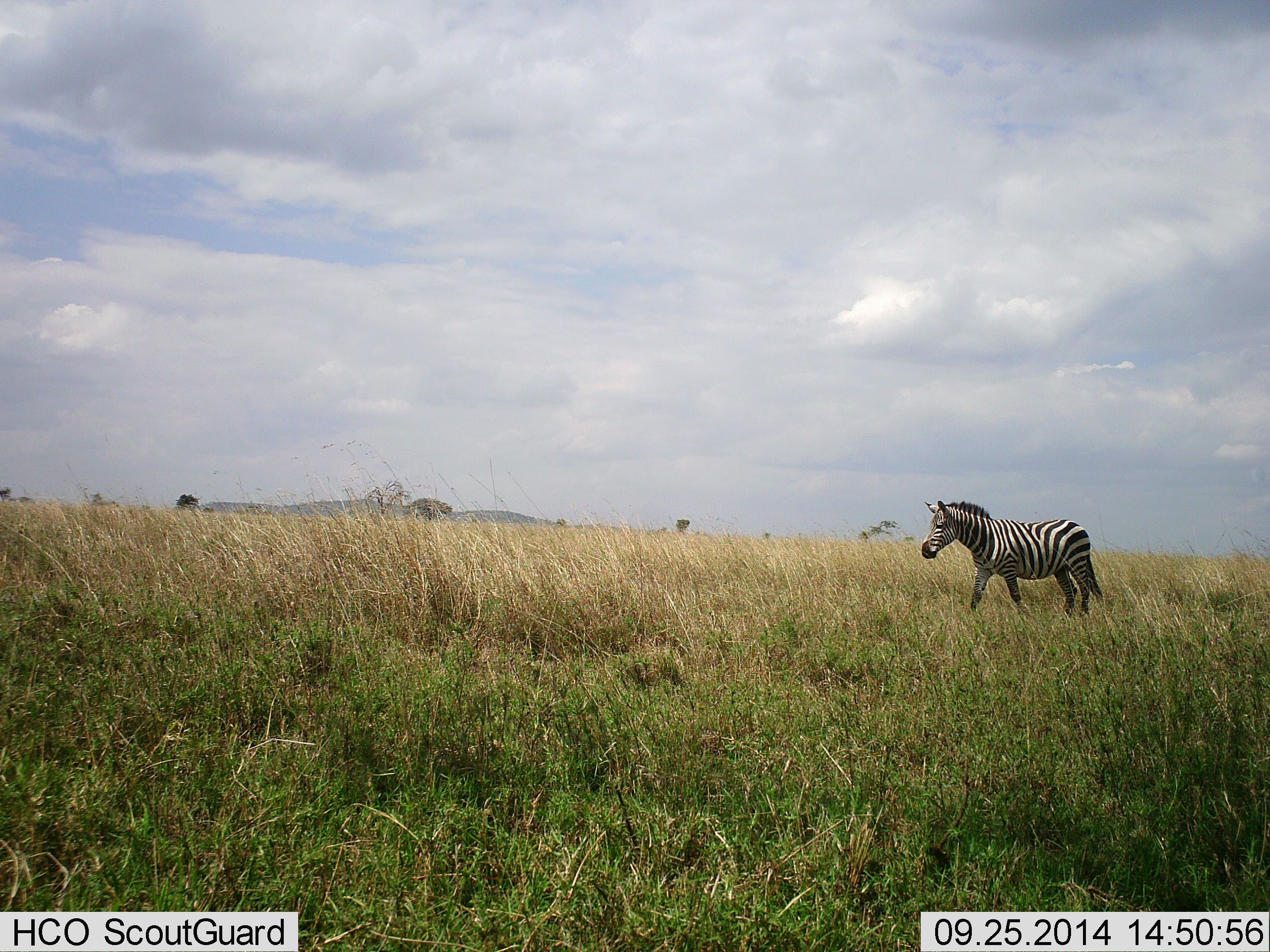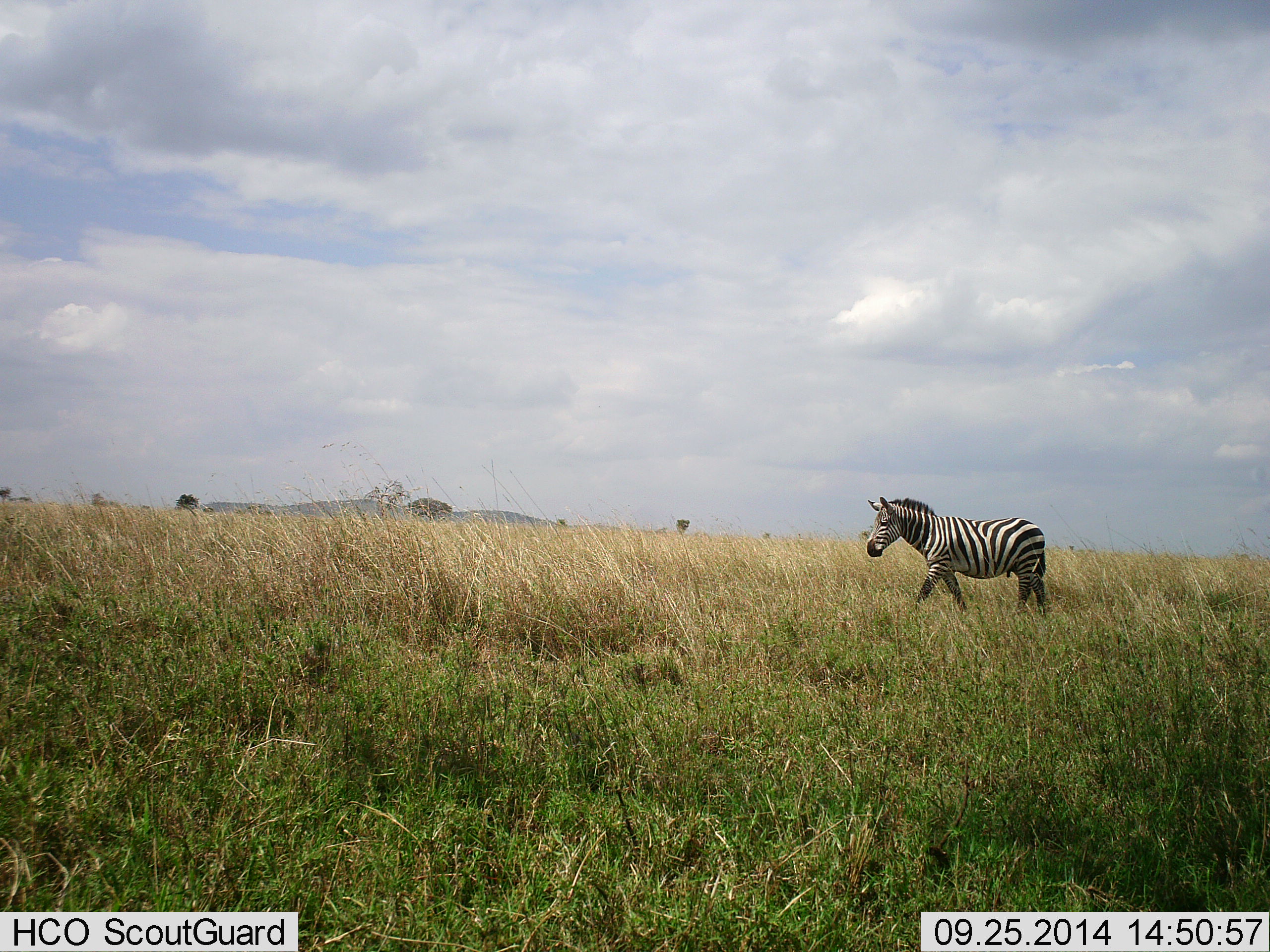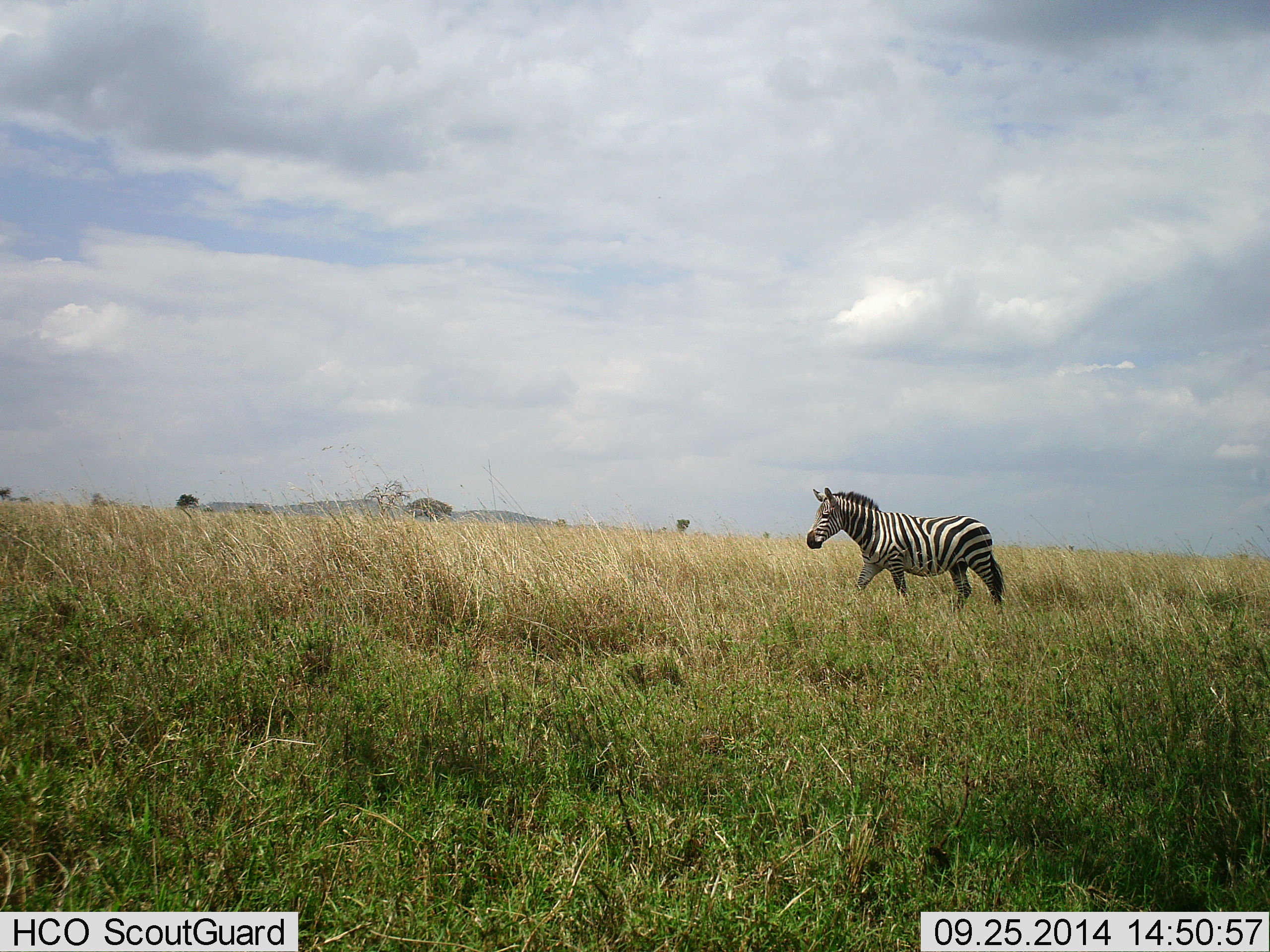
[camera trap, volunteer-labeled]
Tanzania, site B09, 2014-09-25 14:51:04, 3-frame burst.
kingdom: Animalia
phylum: Chordata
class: Mammalia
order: Perissodactyla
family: Equidae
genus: Equus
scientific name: Equus quagga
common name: plains zebra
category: zebra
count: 1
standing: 0%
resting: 0%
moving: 100%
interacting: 0%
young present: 0%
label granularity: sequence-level